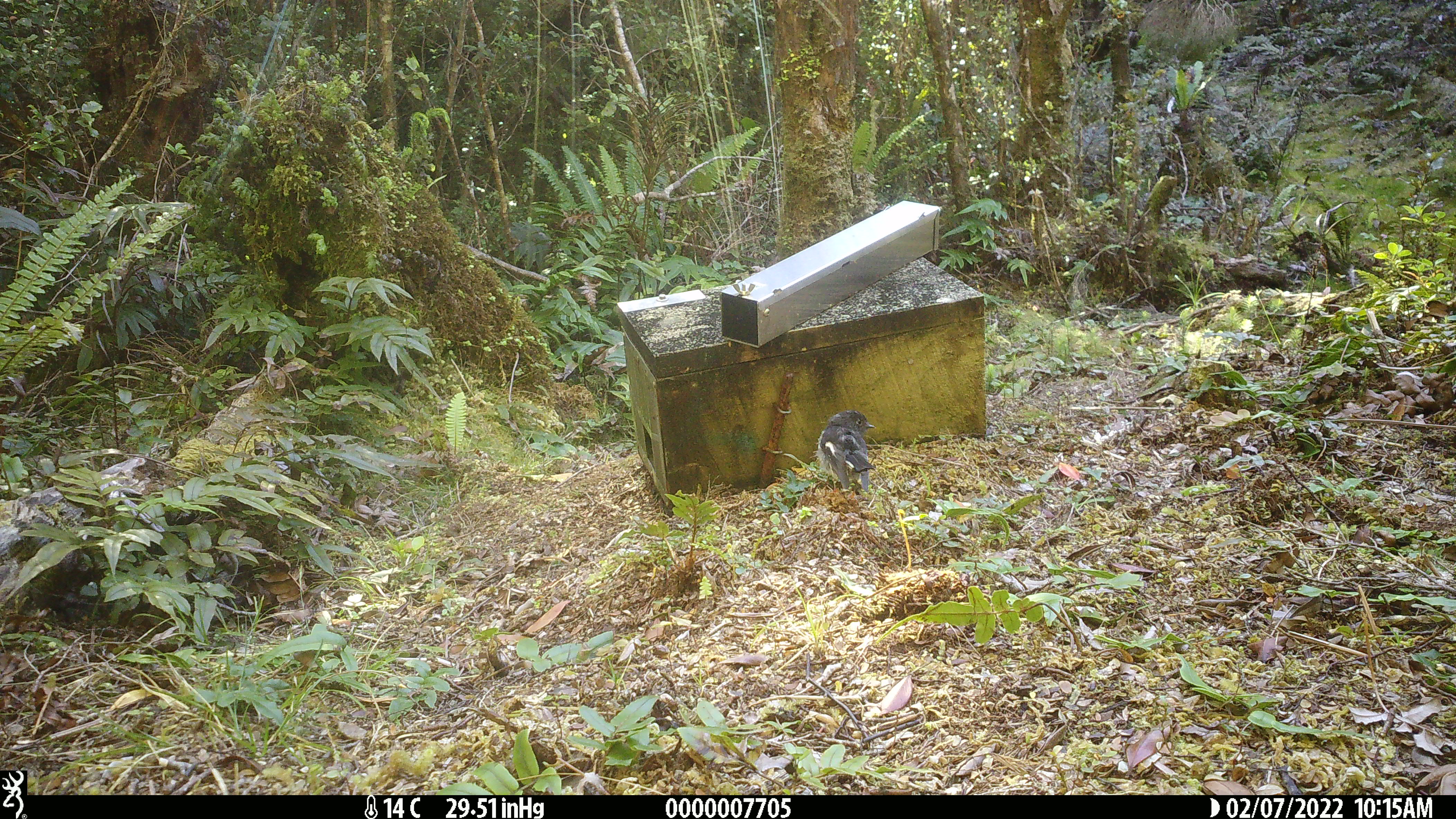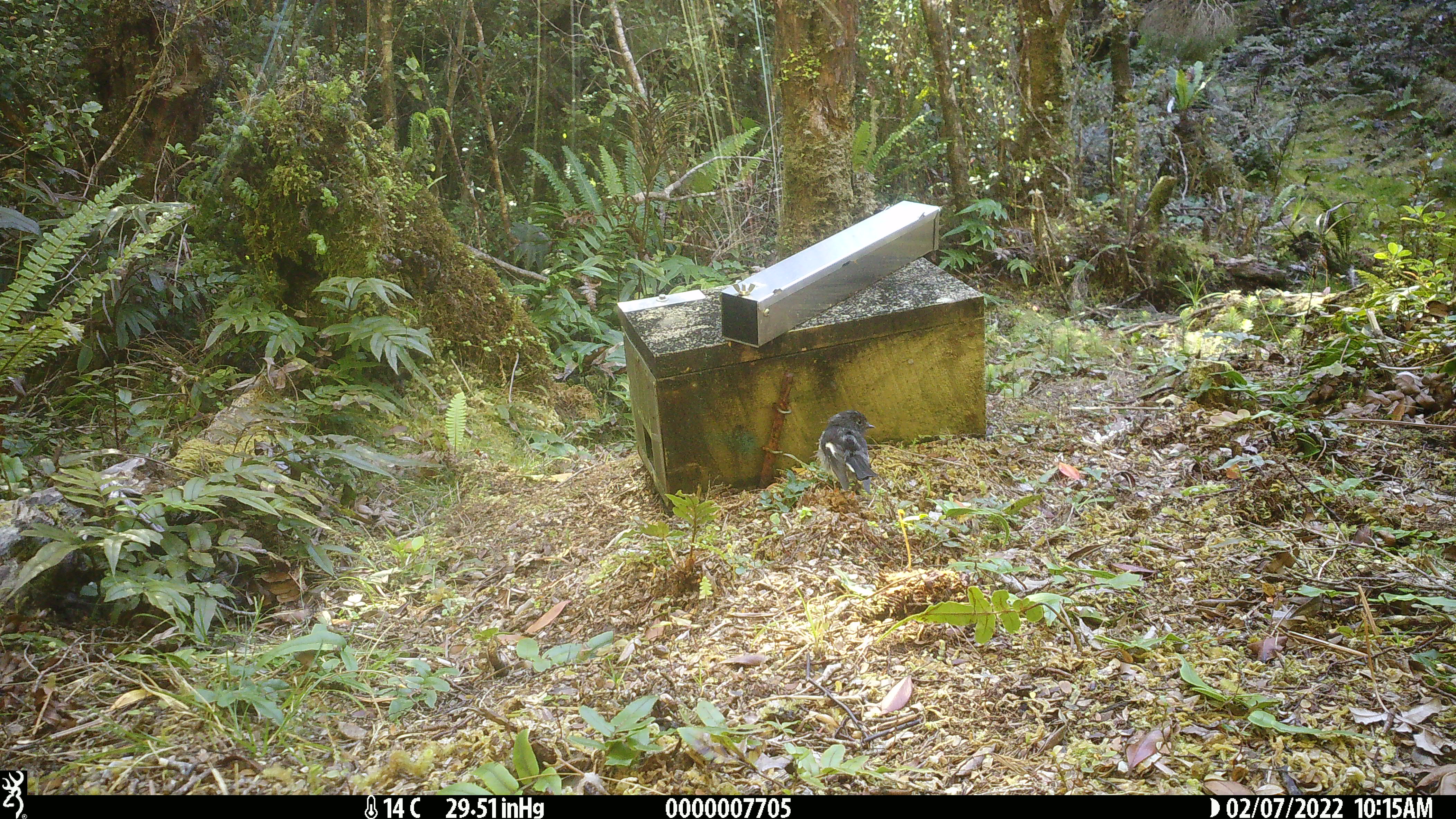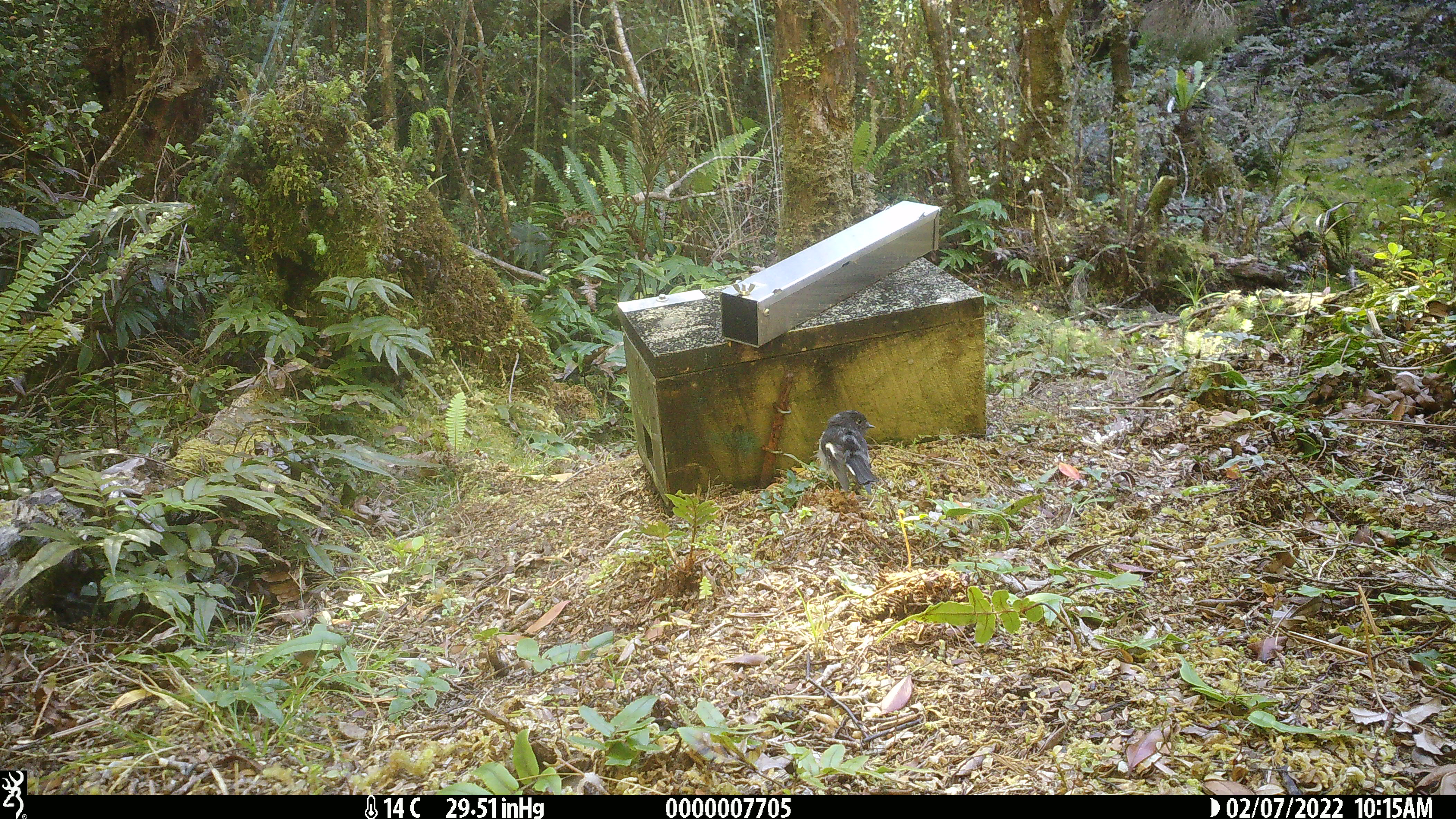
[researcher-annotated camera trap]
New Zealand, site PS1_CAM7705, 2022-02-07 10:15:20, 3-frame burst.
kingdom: Animalia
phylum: Chordata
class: Aves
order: Passeriformes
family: Petroicidae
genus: Petroica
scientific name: Petroica macrocephala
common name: tomtit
Tomtit (Petroica macrocephala).